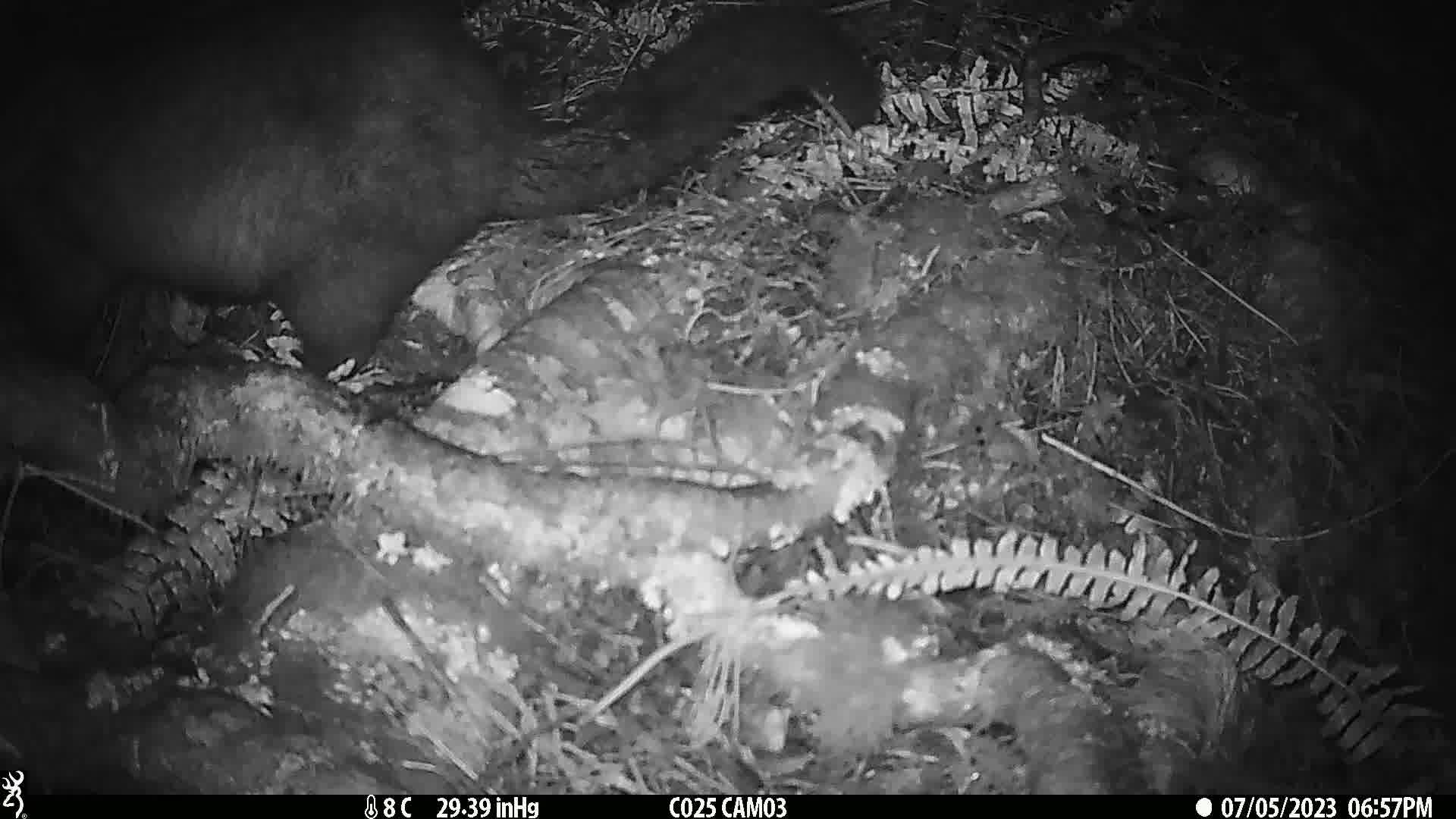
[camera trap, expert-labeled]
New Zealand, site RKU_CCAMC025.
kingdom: Animalia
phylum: Chordata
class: Mammalia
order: Diprotodontia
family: Phalangeridae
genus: Trichosurus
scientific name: Trichosurus vulpecula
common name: common brushtail possum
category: possum